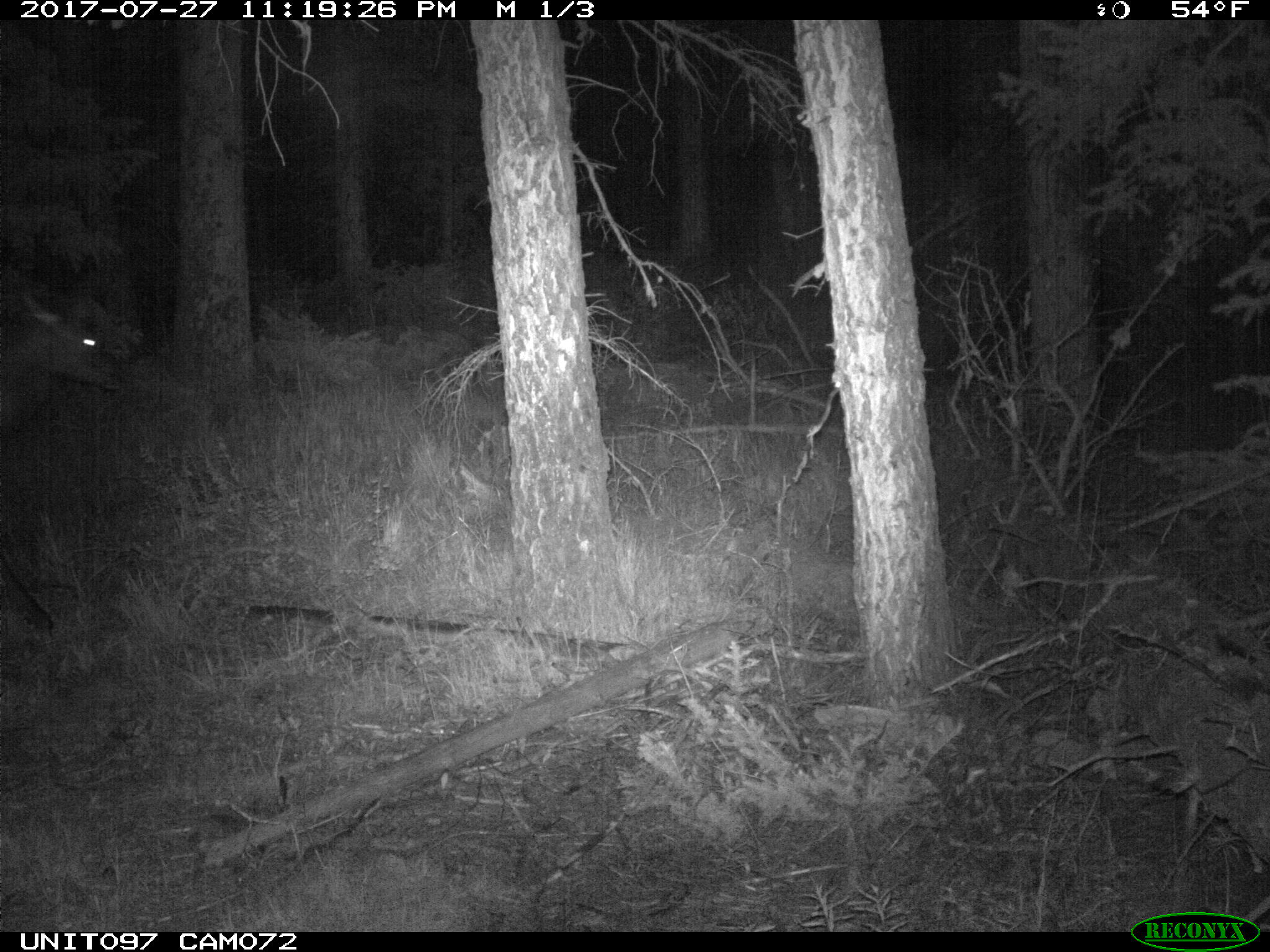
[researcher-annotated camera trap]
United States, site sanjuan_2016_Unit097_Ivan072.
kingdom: Animalia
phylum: Chordata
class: Mammalia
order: Artiodactyla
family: Cervidae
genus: Cervus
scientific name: Cervus elaphus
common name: red deer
Cervus elaphus (red deer).